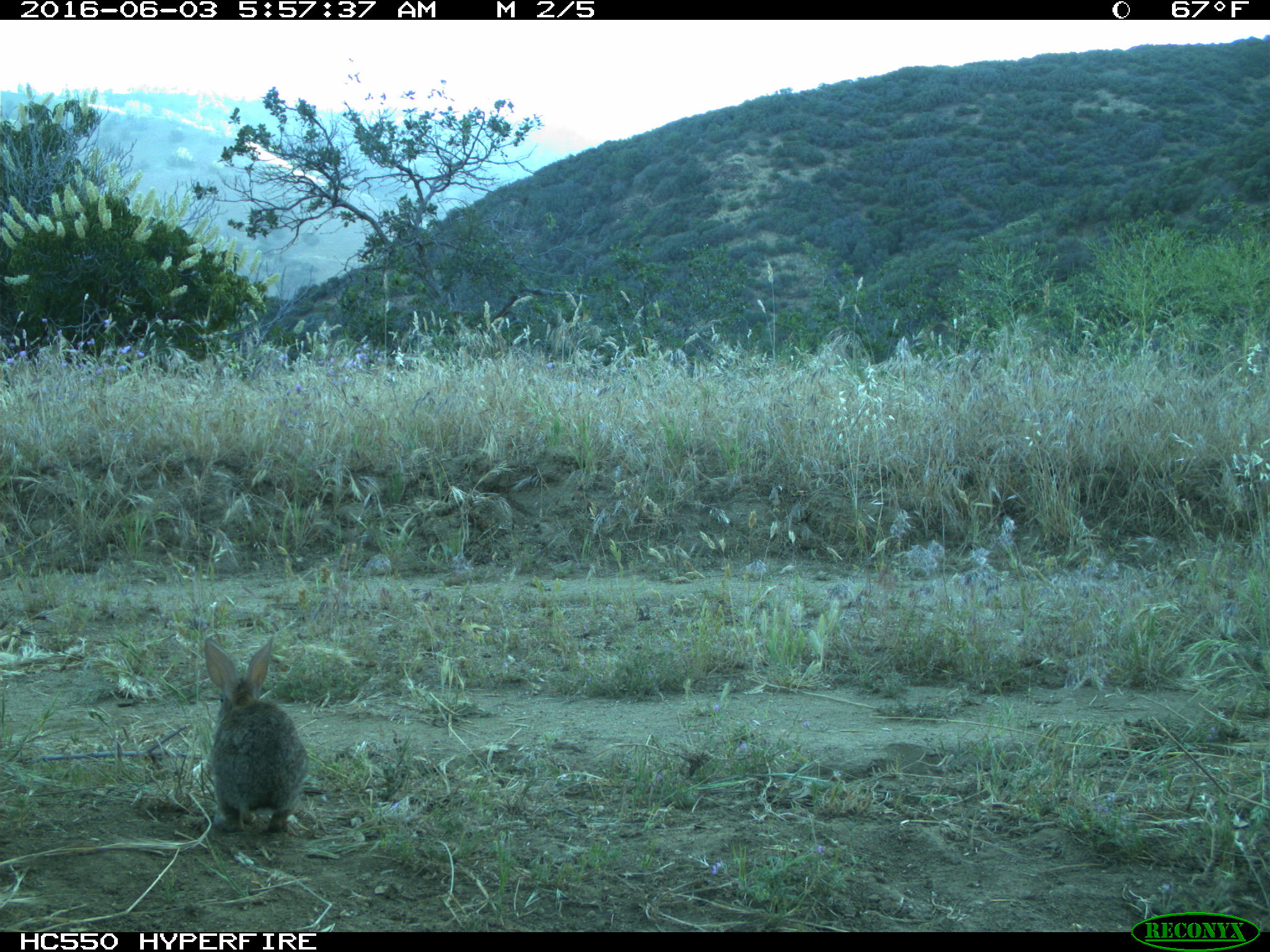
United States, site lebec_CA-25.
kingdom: Animalia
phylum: Chordata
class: Mammalia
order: Lagomorpha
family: Leporidae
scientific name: Leporidae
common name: rabbits and hares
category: unidentified rabbit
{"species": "unidentified rabbit (rabbits and hares) (Leporidae)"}